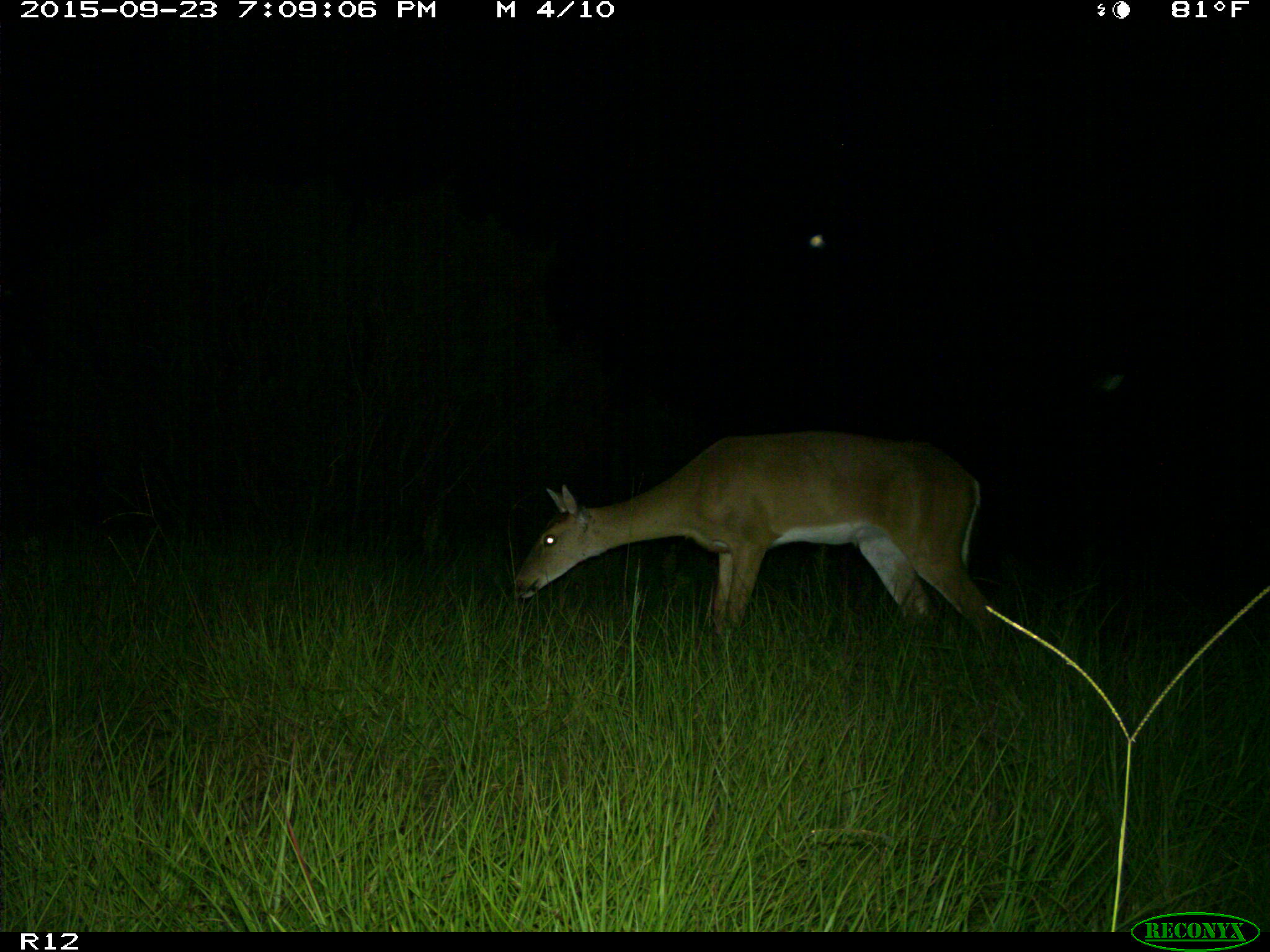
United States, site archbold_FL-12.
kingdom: Animalia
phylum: Chordata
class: Mammalia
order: Artiodactyla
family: Cervidae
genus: Odocoileus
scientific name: Odocoileus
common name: deer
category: unidentified deer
Unidentified deer (deer) (Odocoileus).